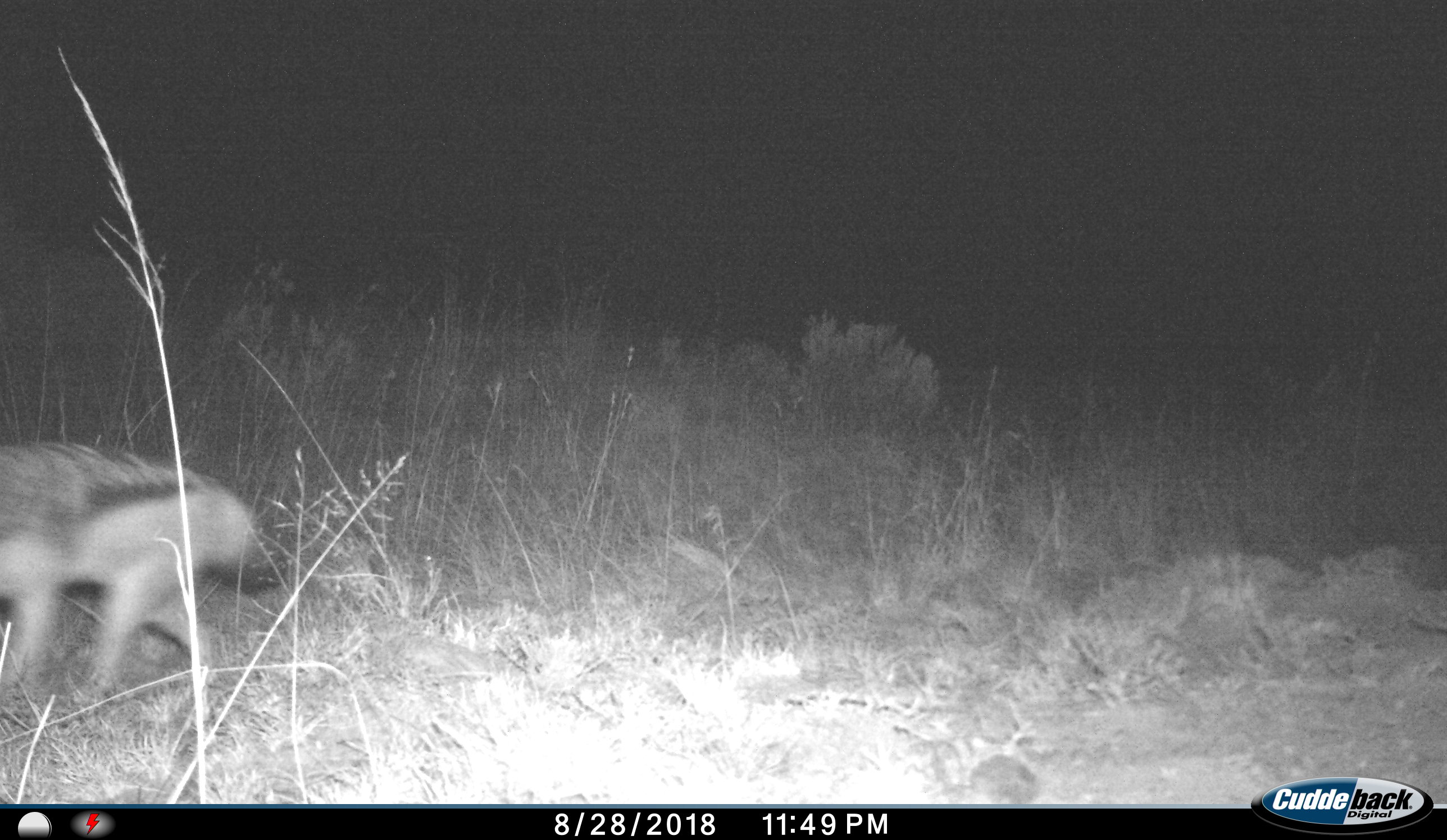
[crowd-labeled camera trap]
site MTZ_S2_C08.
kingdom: Animalia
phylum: Chordata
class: Mammalia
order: Carnivora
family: Canidae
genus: Lupulella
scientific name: Lupulella mesomelas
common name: black-backed jackal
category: jackalblackbacked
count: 1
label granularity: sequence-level